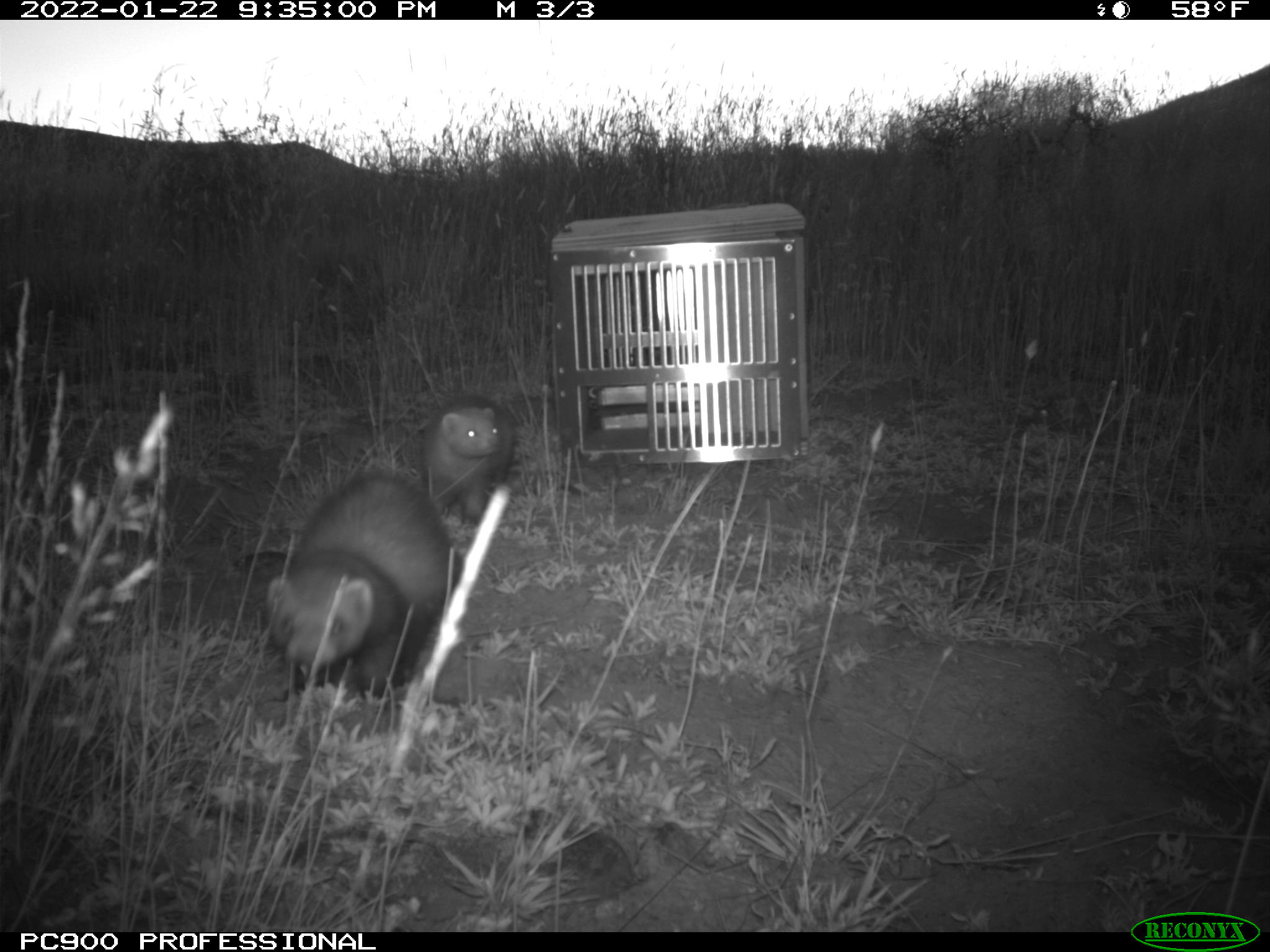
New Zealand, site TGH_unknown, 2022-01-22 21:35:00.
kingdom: Animalia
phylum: Chordata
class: Mammalia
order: Carnivora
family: Mustelidae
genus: Mustela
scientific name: Mustela furo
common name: ferret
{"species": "ferret (Mustela furo)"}